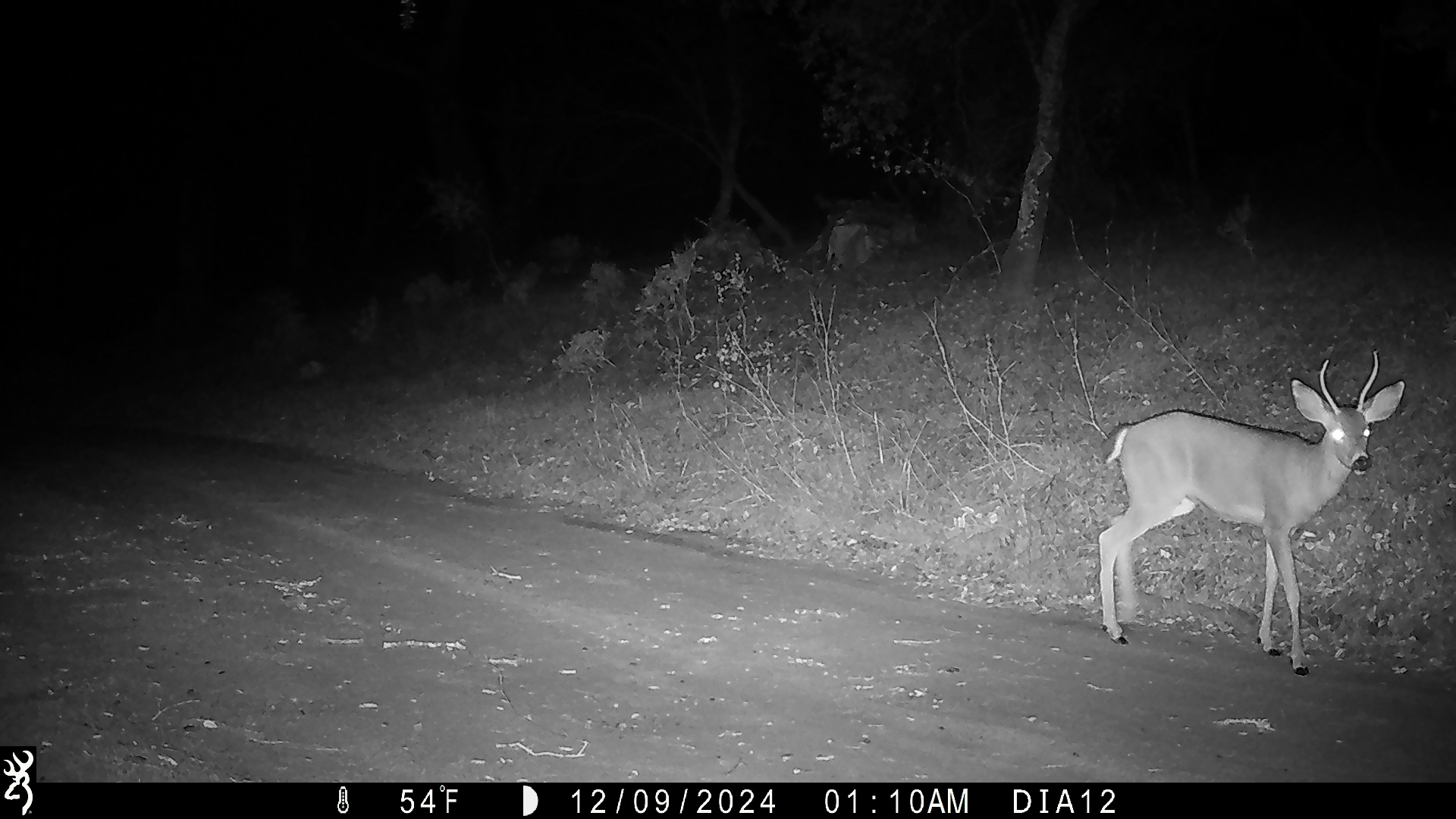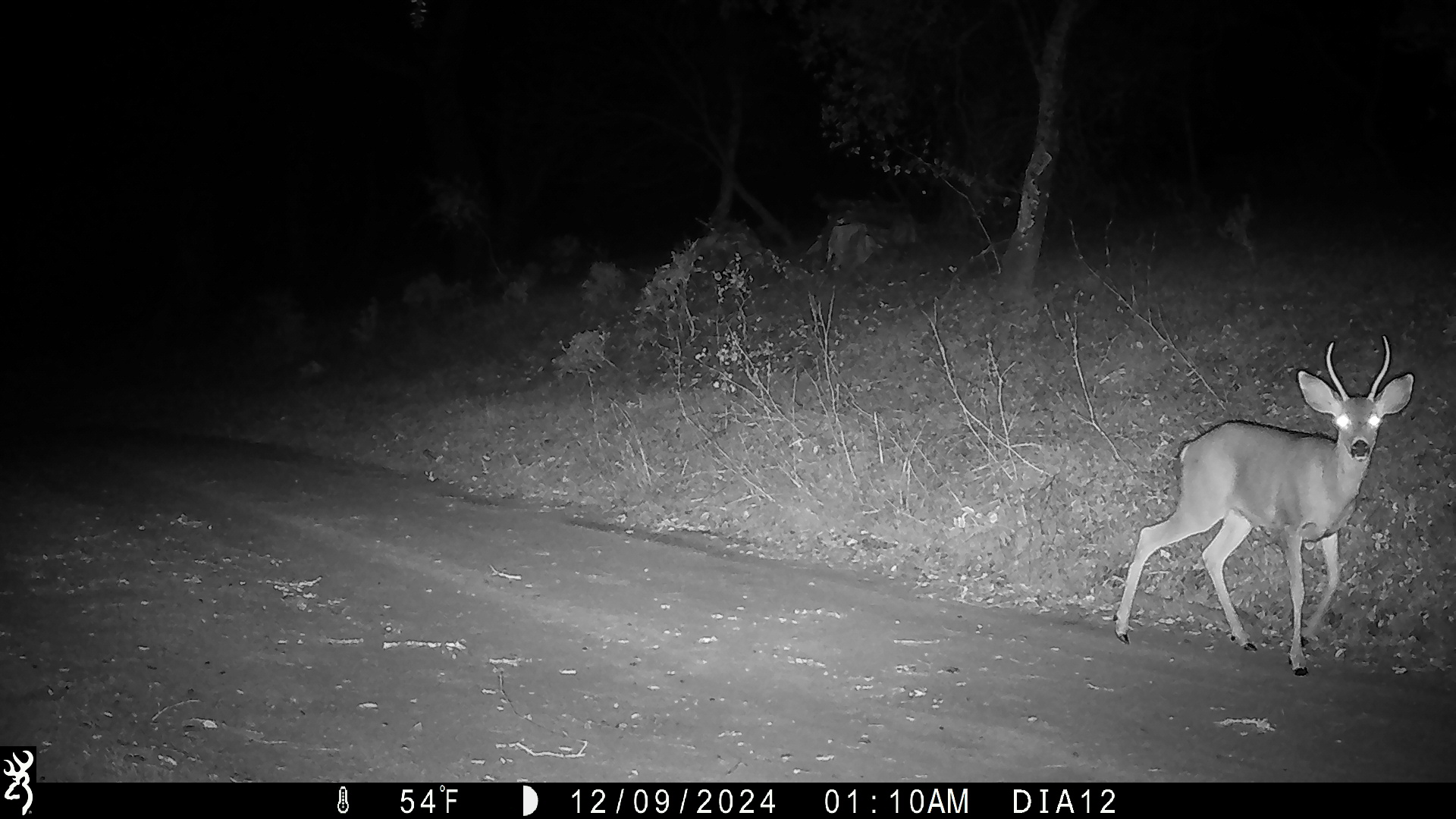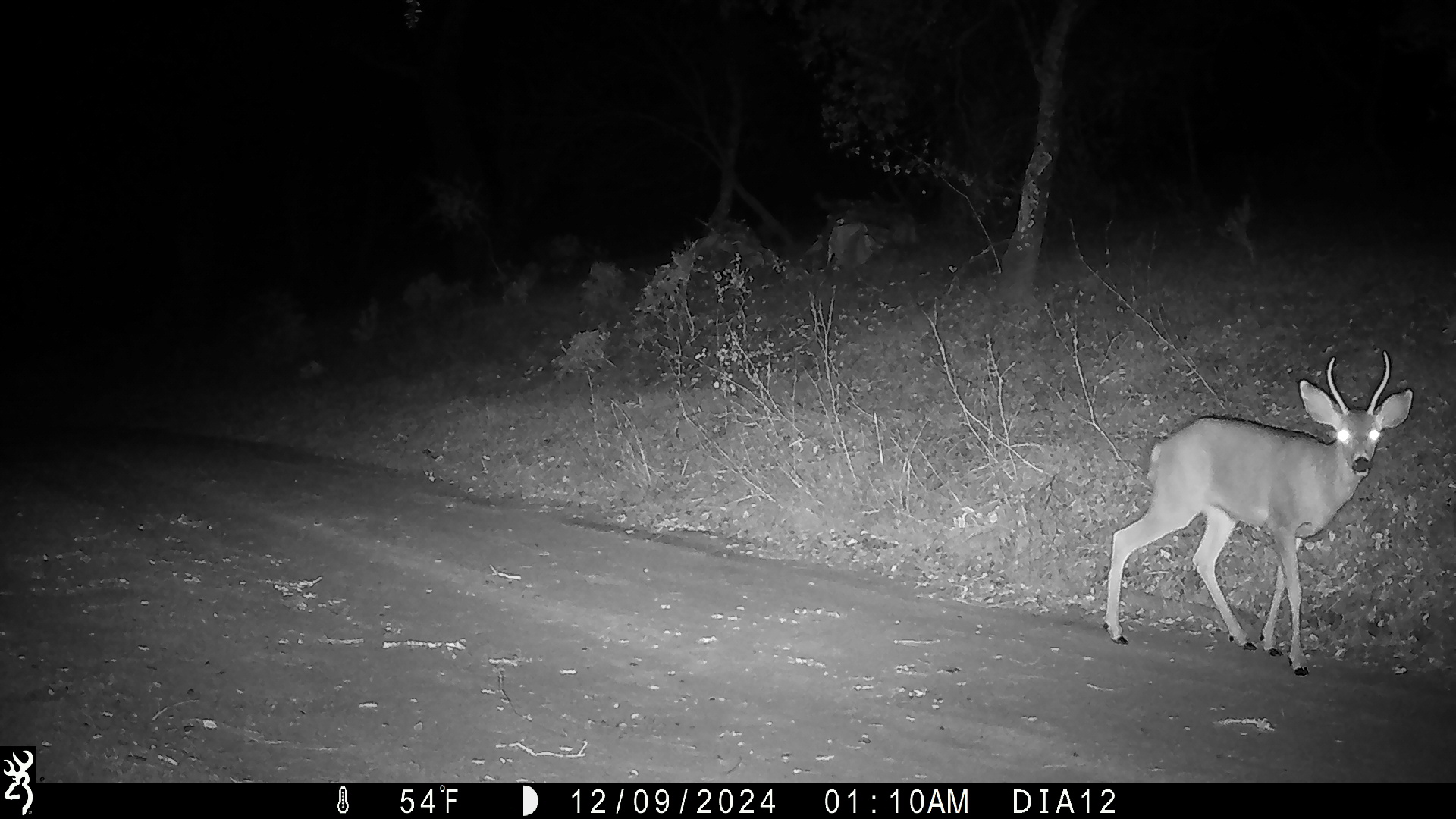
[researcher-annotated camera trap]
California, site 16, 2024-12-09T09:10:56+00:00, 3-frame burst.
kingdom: Animalia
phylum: Chordata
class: Mammalia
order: Artiodactyla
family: Cervidae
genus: Odocoileus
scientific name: Odocoileus hemionus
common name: mule deer